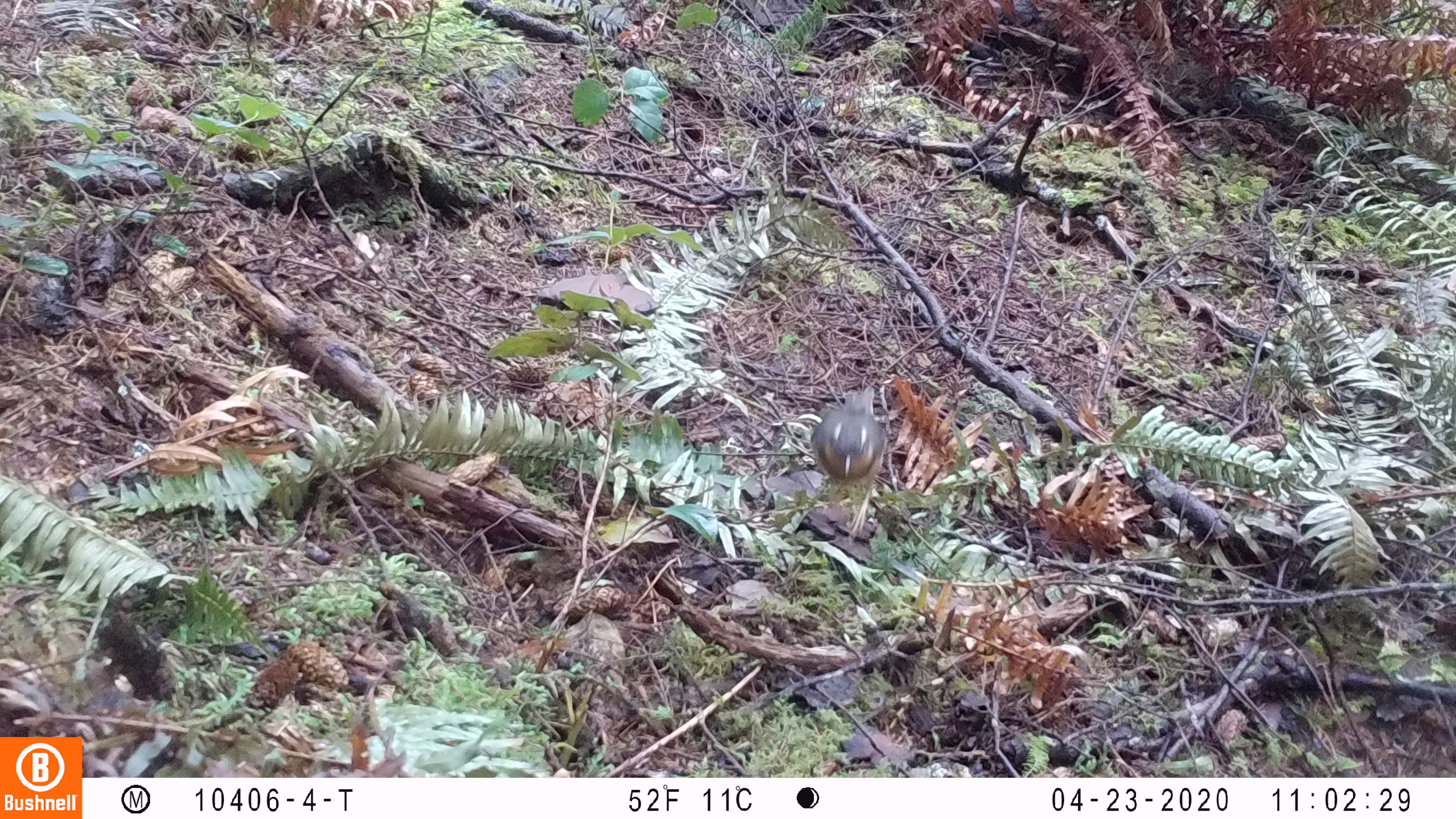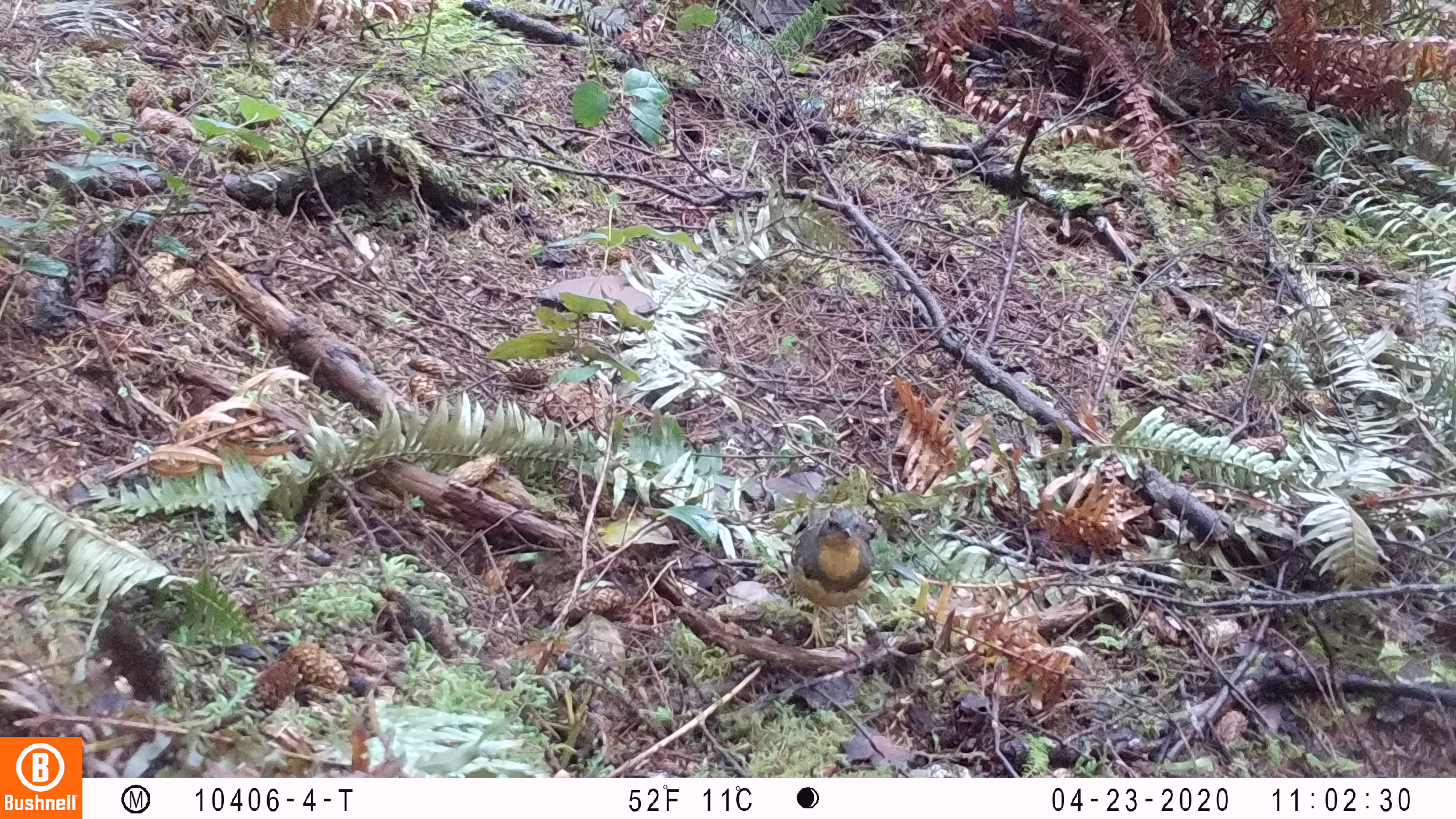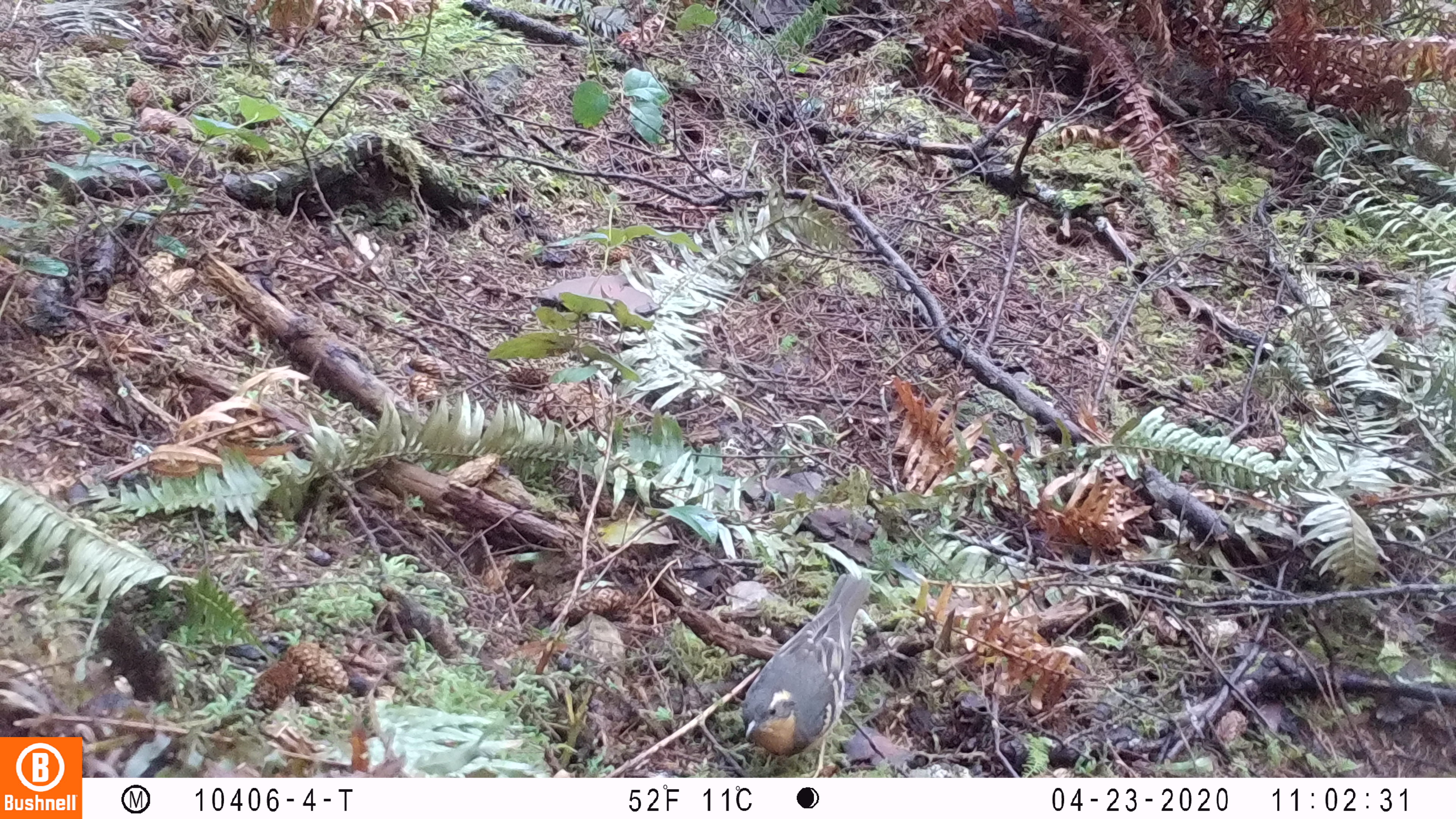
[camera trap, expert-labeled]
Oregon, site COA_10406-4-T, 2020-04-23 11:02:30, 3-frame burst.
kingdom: Animalia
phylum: Chordata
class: Aves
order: Passeriformes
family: Turdidae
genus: Ixoreus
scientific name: Ixoreus naevius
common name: varied thrush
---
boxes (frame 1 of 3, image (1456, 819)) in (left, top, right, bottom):
varied thrush: (811, 386, 888, 534)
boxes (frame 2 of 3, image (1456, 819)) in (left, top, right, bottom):
varied thrush: (783, 501, 875, 650)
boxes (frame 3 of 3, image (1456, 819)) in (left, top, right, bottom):
varied thrush: (734, 571, 875, 756)